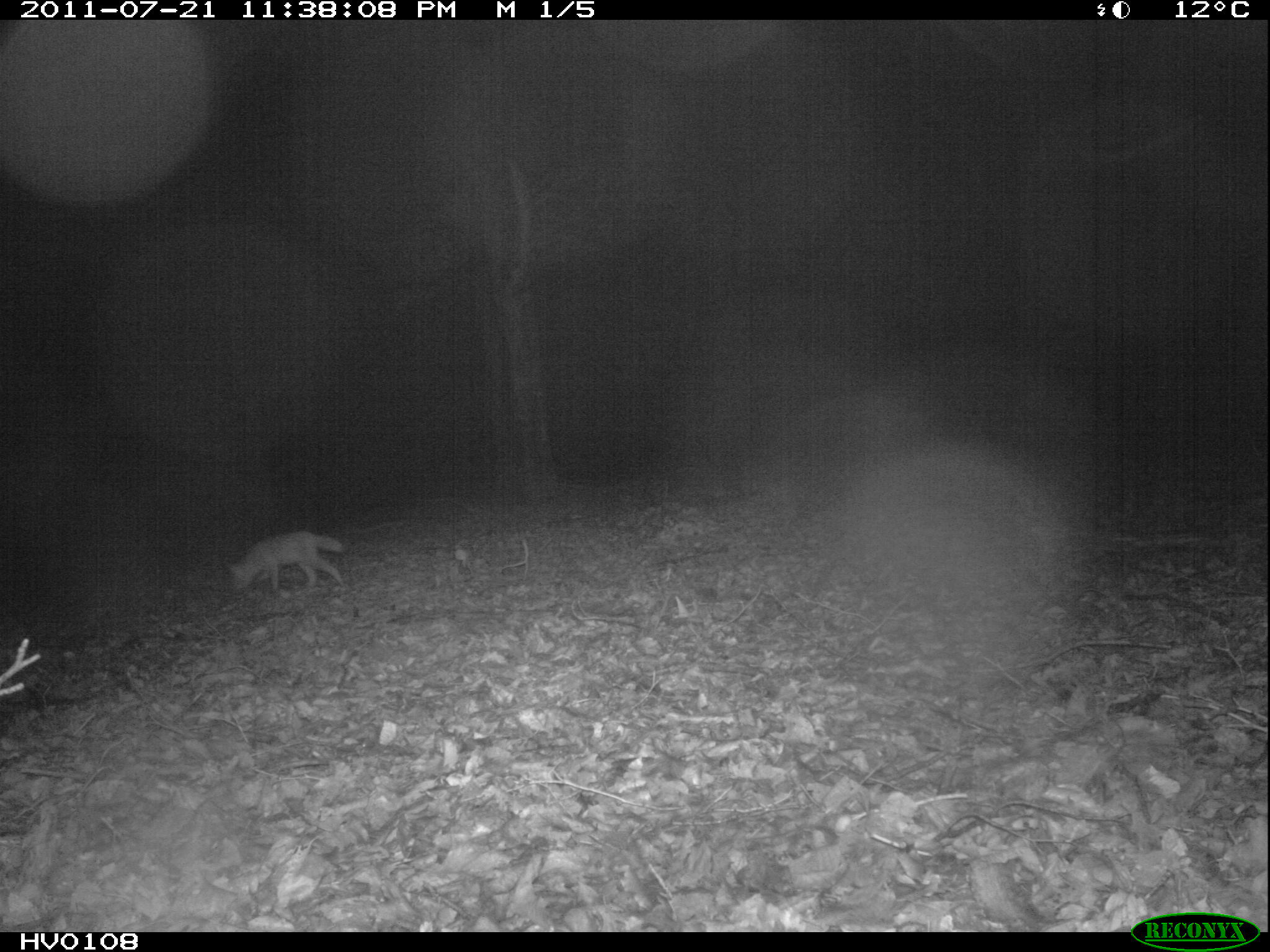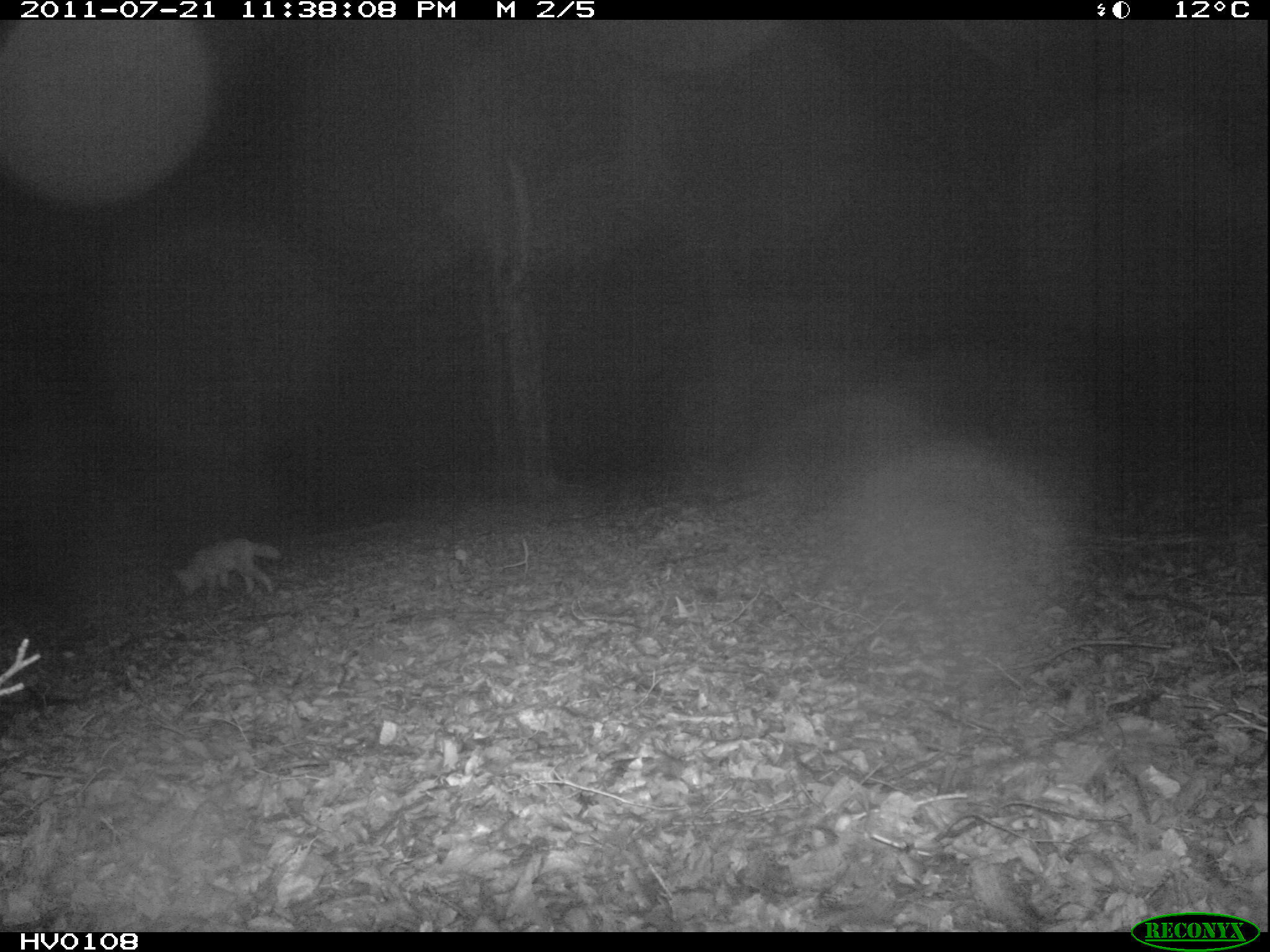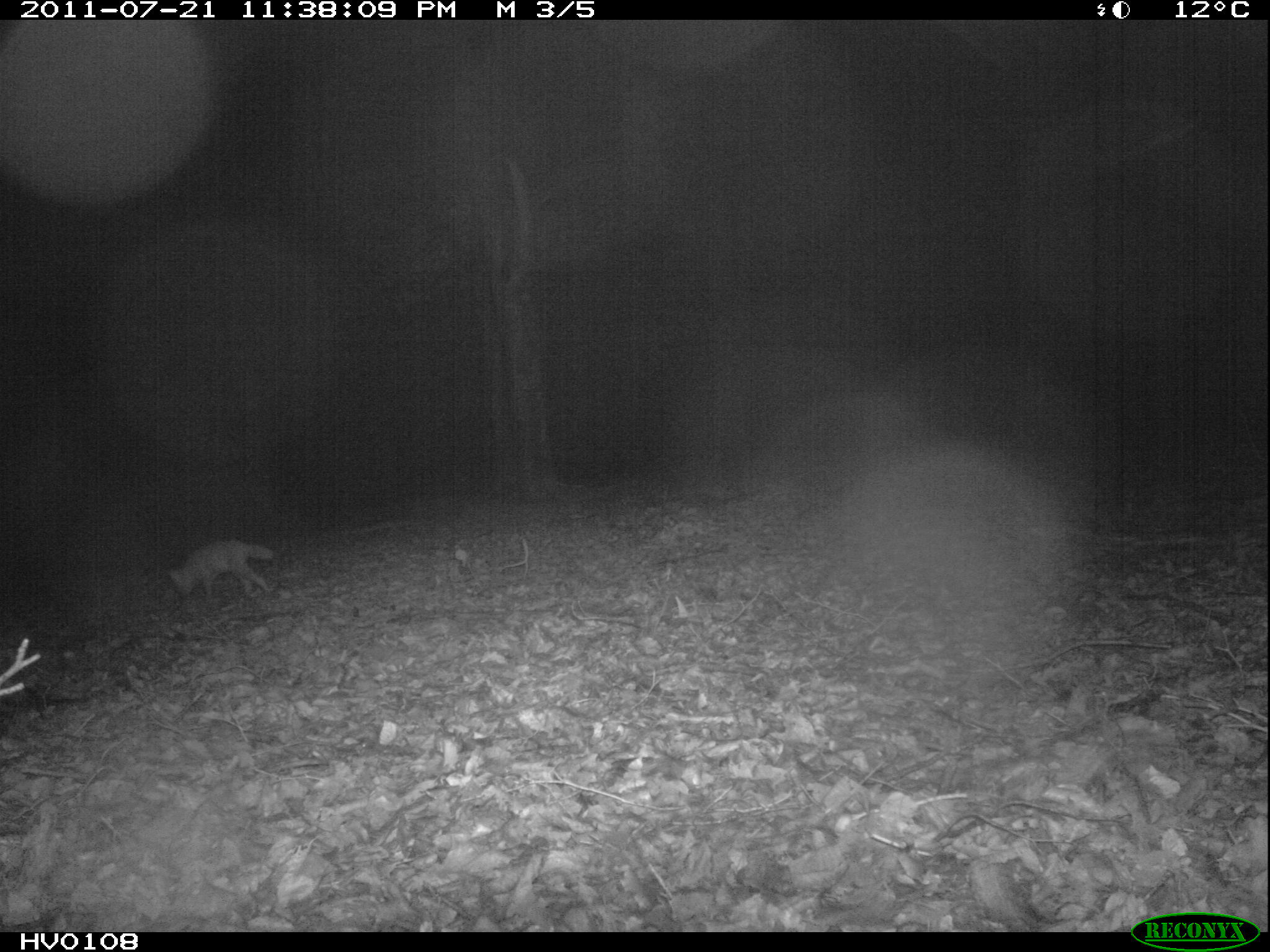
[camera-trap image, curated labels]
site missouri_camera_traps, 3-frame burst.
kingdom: Animalia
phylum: Chordata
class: Mammalia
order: Carnivora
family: Canidae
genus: Vulpes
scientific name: Vulpes vulpes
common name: red fox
Red fox (Vulpes vulpes). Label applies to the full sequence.